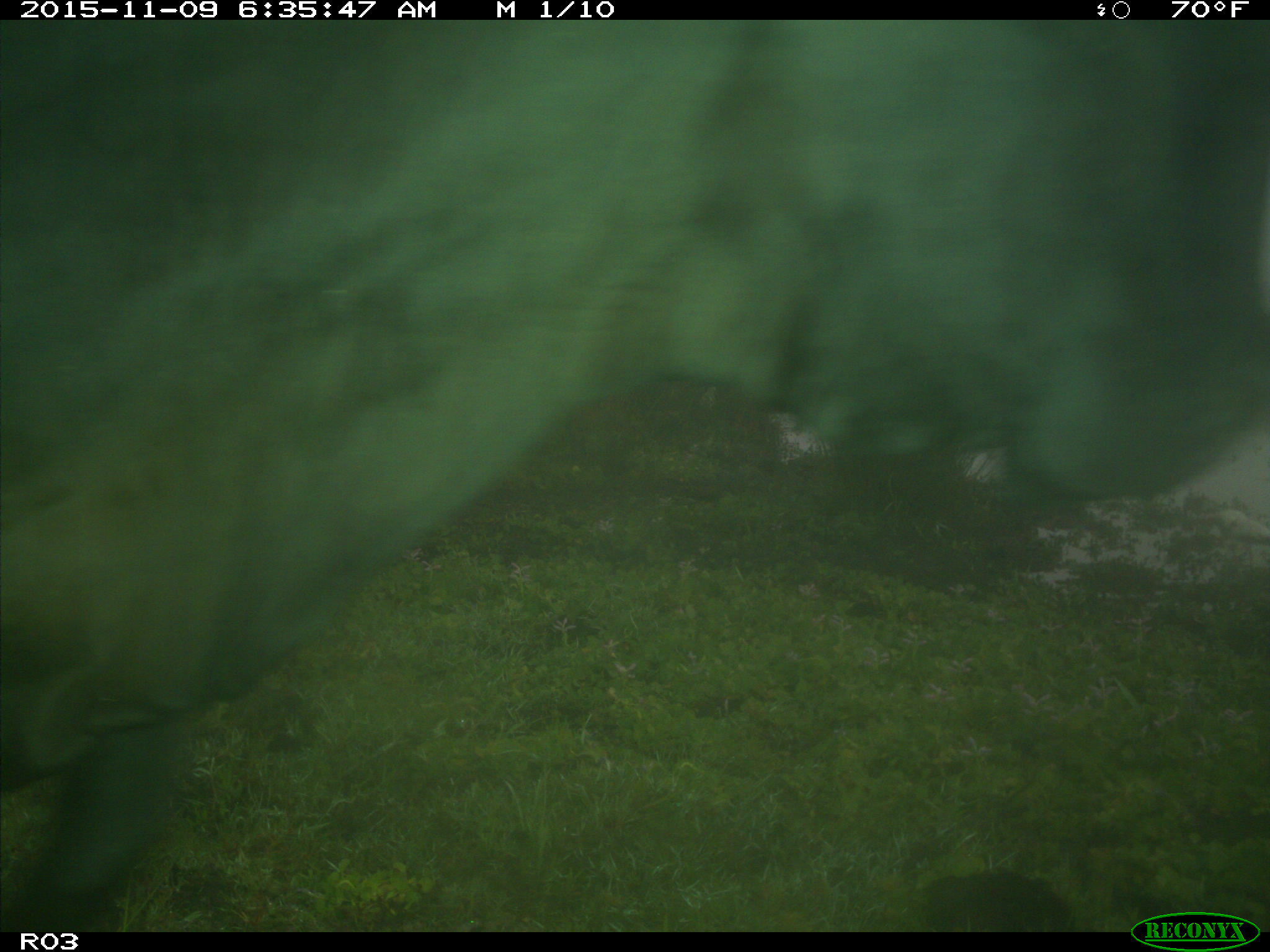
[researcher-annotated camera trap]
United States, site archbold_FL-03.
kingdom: Animalia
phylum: Chordata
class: Mammalia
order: Artiodactyla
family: Bovidae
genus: Bos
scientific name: Bos taurus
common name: domestic cow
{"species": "Bos taurus (domestic cow)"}